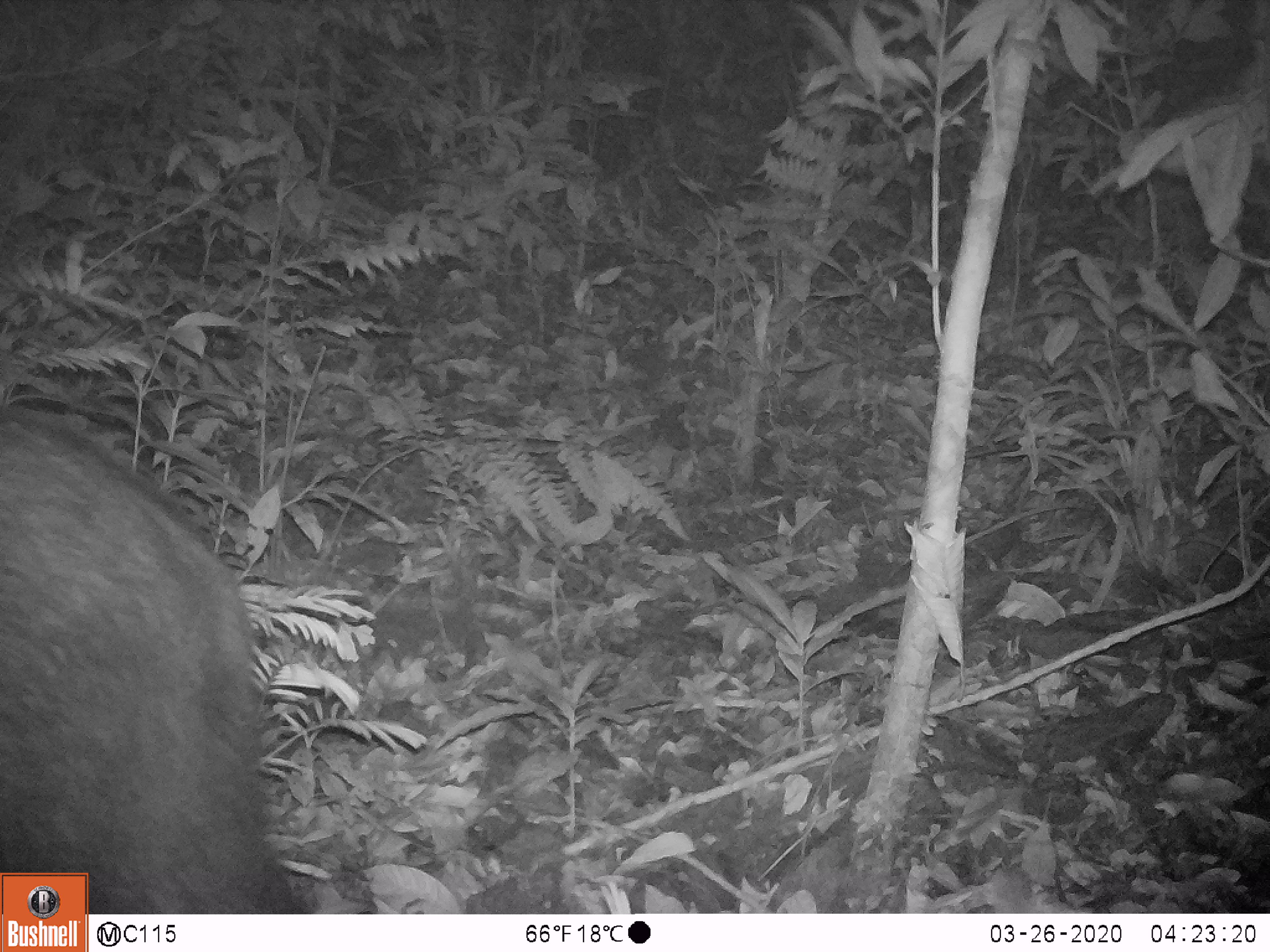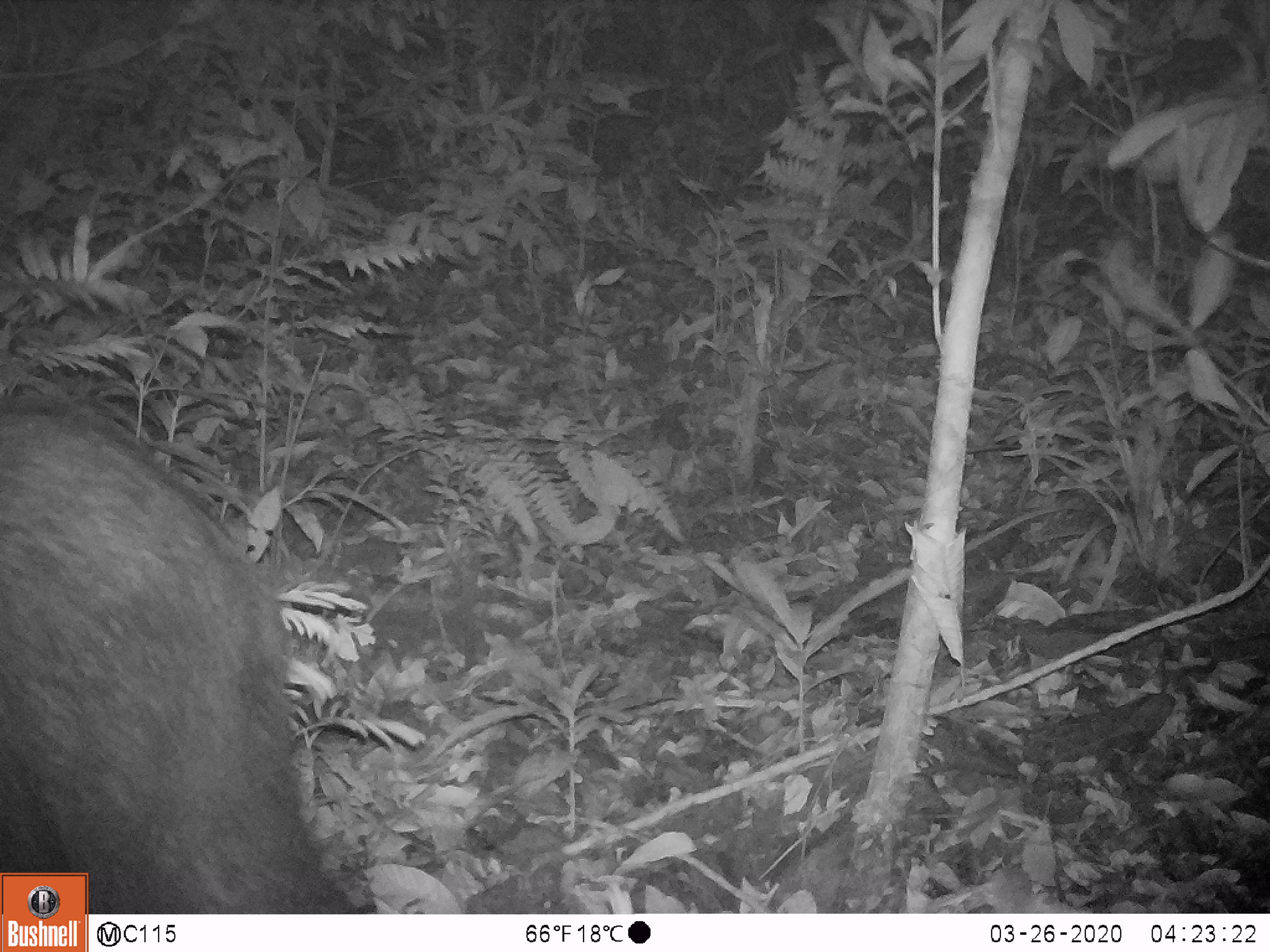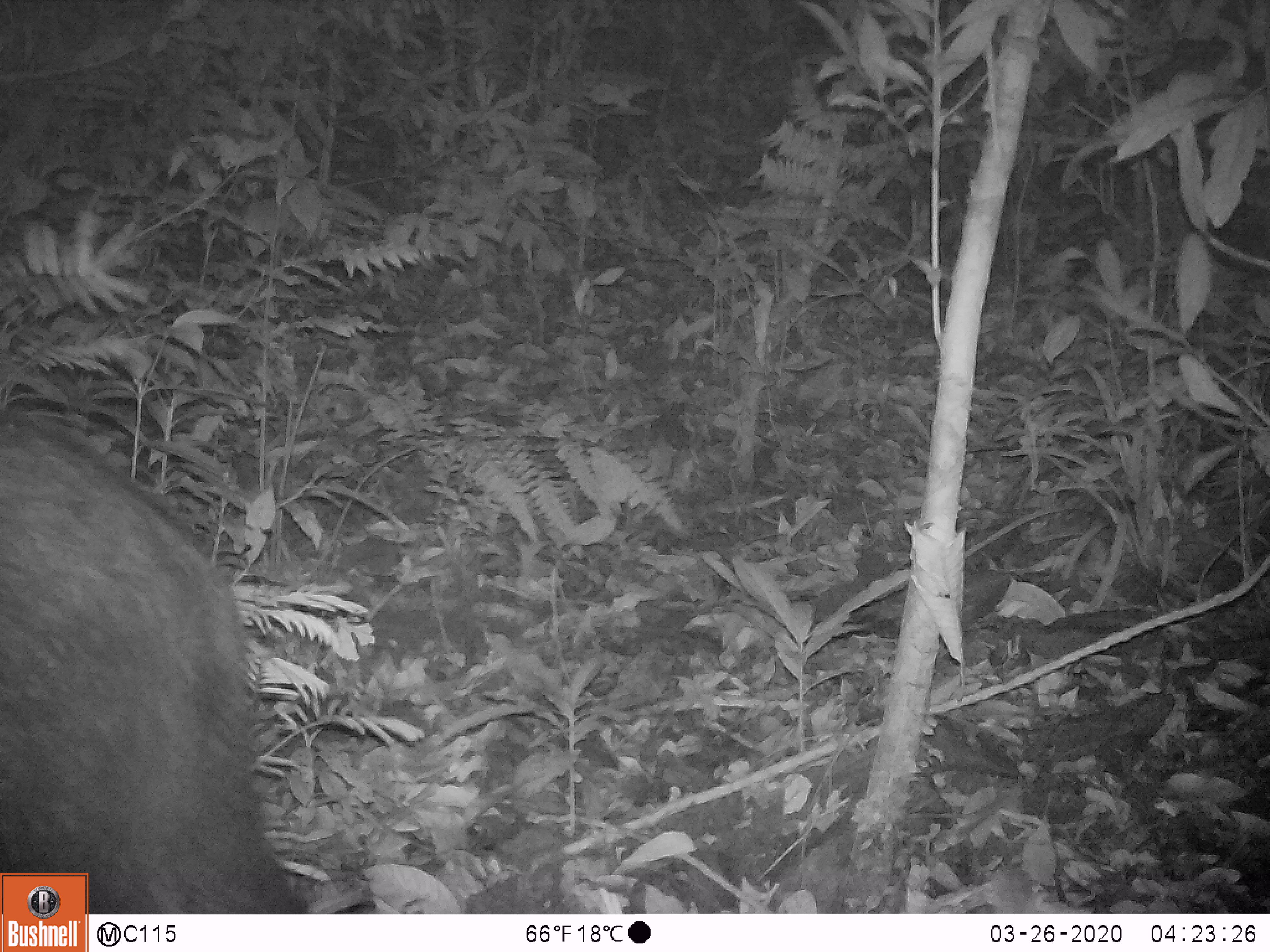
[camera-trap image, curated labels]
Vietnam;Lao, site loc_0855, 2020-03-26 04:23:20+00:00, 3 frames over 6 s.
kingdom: Animalia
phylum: Chordata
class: Mammalia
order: Artiodactyla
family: Bovidae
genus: Capricornis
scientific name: Capricornis sumatraensis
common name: chinese serow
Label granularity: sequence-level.